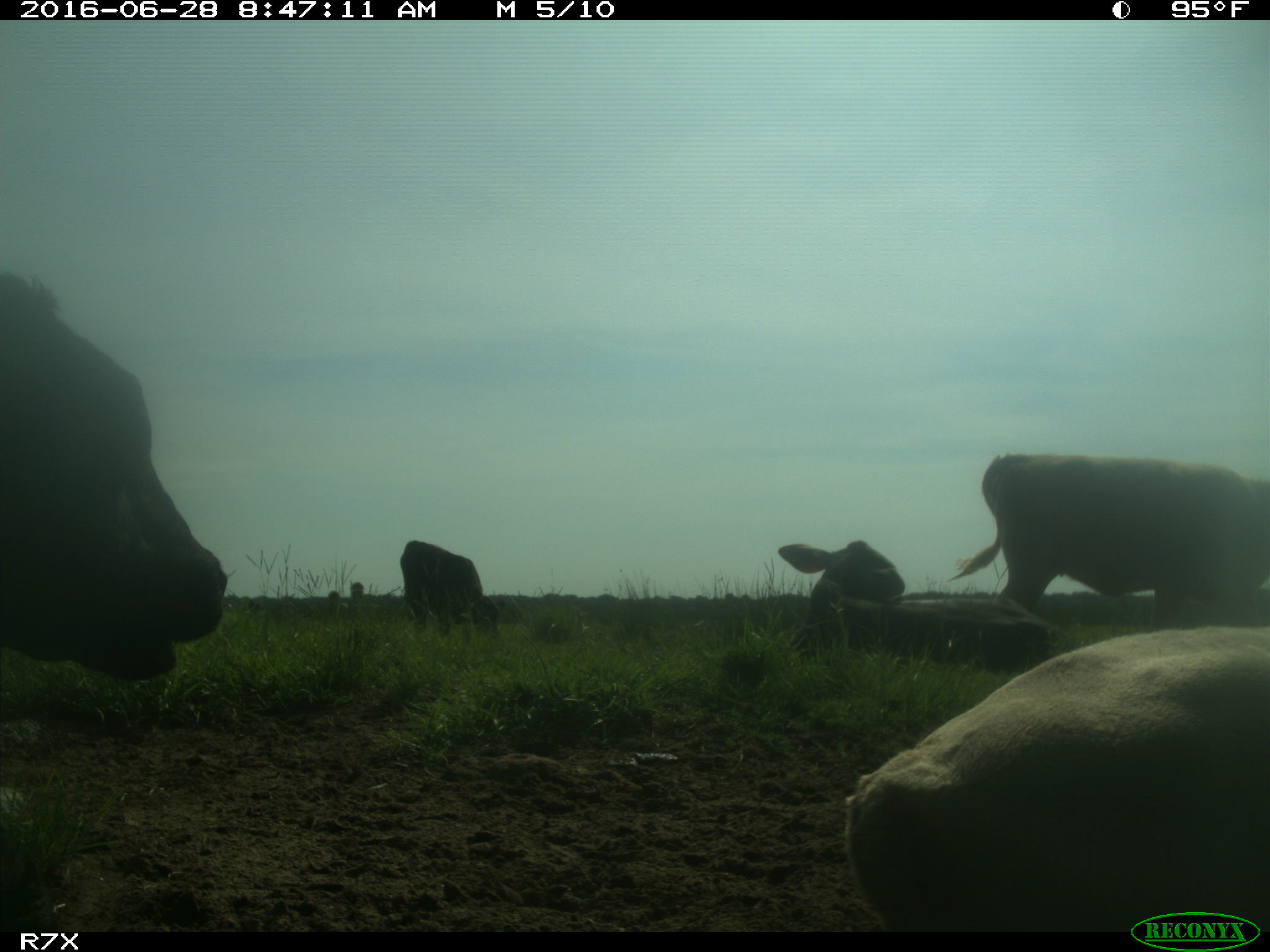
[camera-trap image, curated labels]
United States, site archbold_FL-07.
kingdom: Animalia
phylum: Chordata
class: Mammalia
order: Artiodactyla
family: Bovidae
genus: Bos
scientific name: Bos taurus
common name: domestic cow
Bos taurus (domestic cow).